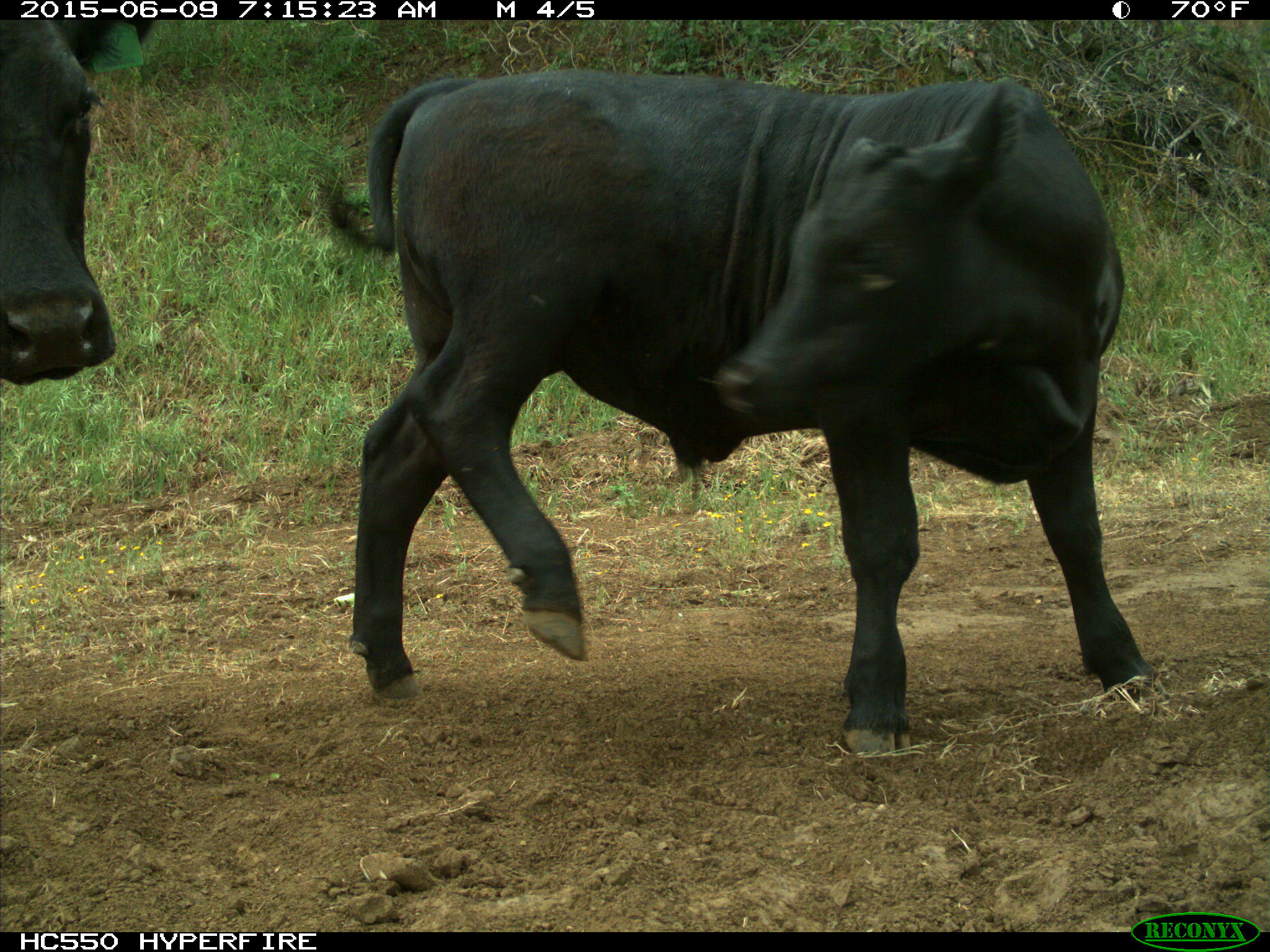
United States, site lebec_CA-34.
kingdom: Animalia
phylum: Chordata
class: Mammalia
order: Artiodactyla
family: Bovidae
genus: Bos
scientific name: Bos taurus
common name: domestic cow